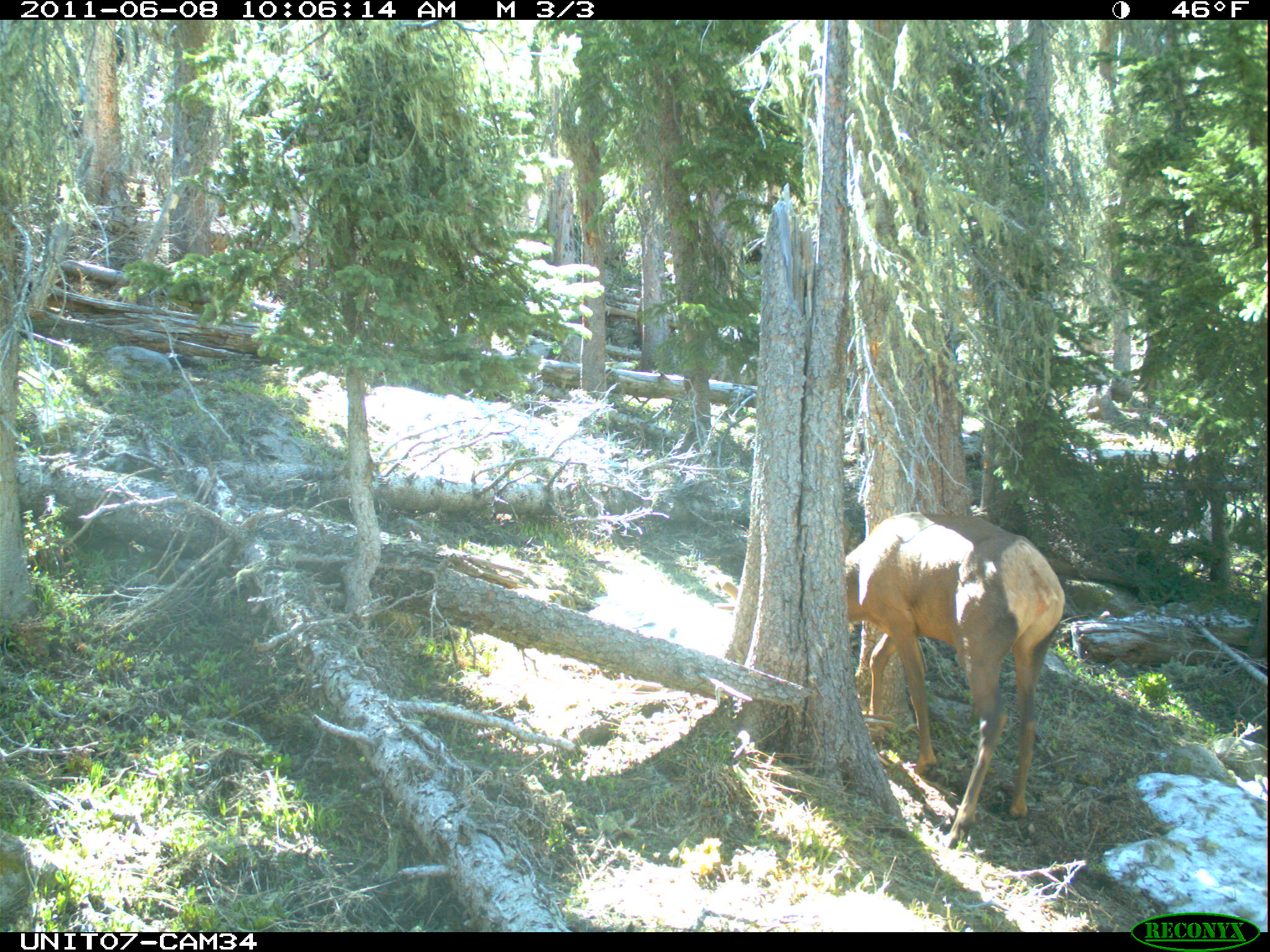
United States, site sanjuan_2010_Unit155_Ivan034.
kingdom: Animalia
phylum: Chordata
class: Mammalia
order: Artiodactyla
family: Cervidae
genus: Cervus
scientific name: Cervus elaphus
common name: red deer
Cervus elaphus (red deer).